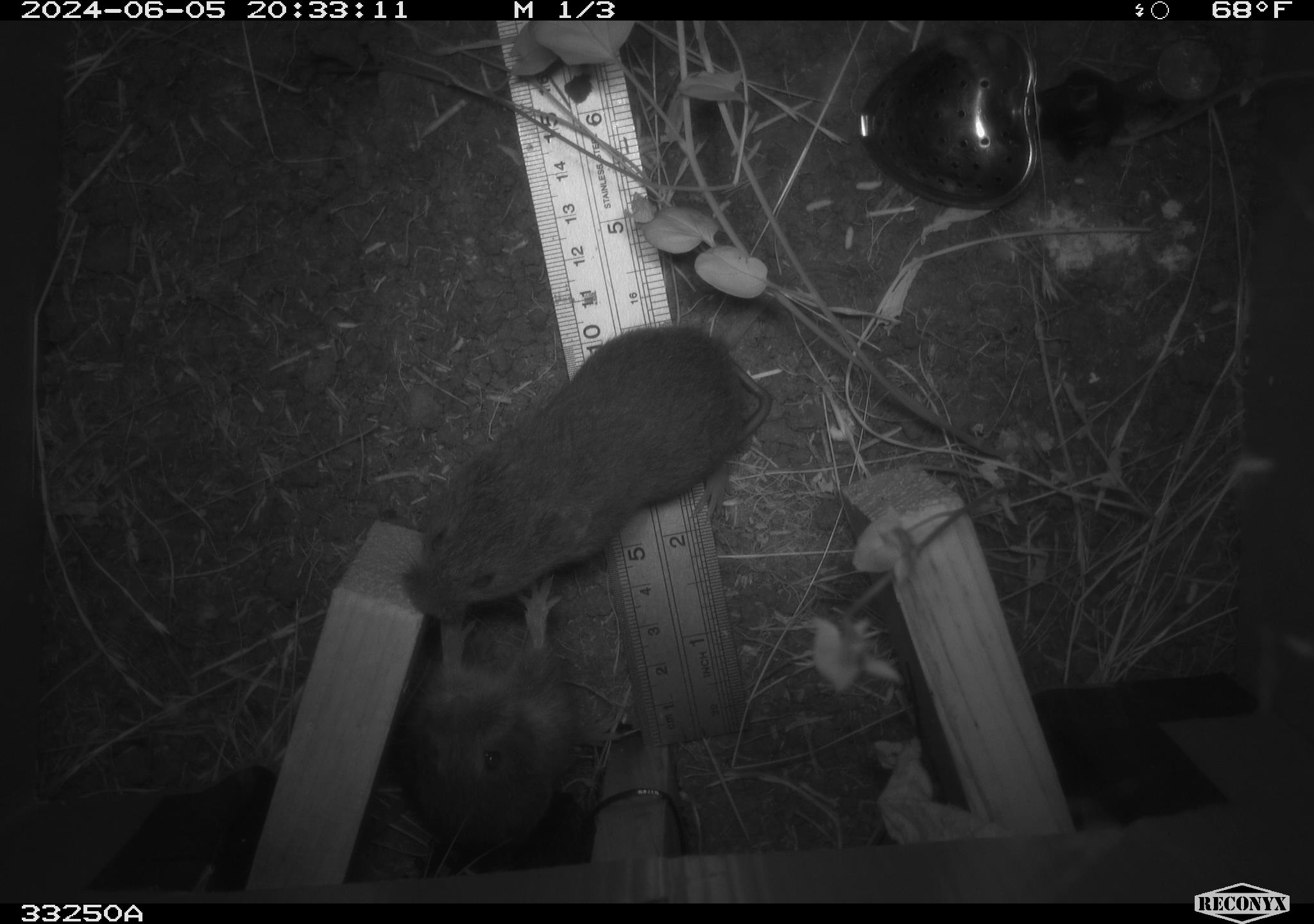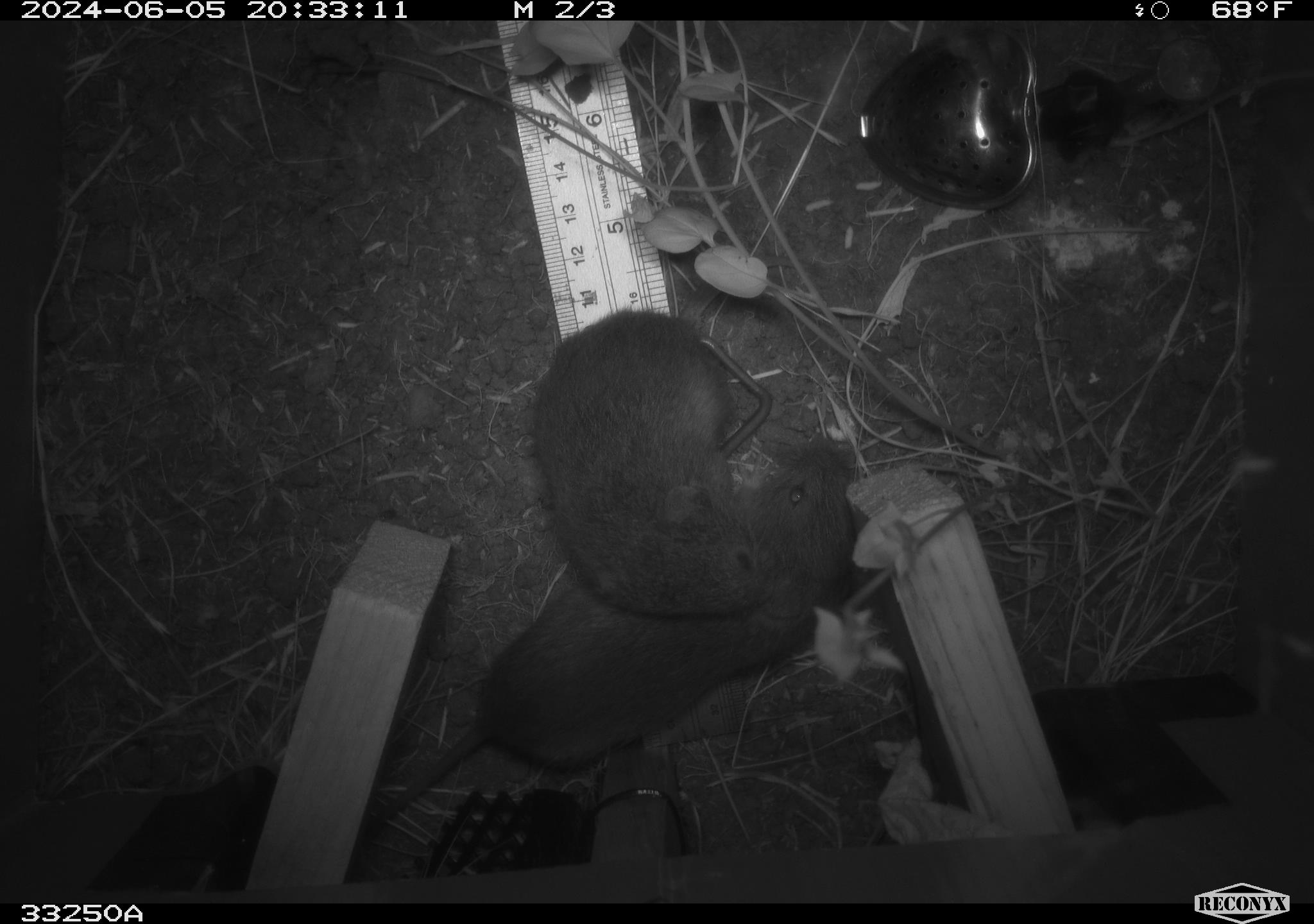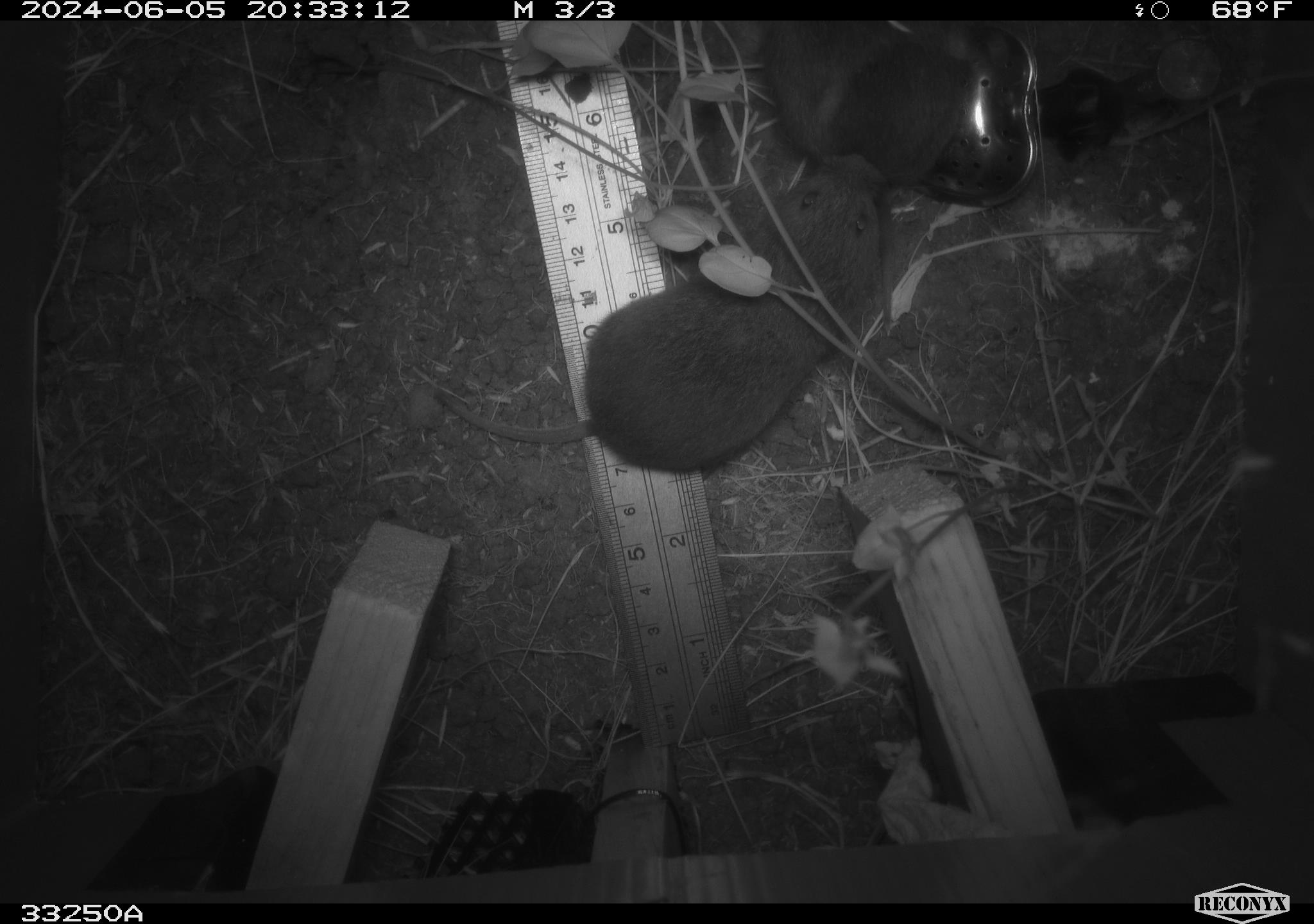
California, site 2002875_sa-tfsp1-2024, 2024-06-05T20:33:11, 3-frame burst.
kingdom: Animalia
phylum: Chordata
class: Mammalia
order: Rodentia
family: Cricetidae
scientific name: Arvicolinae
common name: voles, lemmings, and muskrats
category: arvicolinae subfamily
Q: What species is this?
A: Arvicolinae subfamily (voles, lemmings, and muskrats) (Arvicolinae).